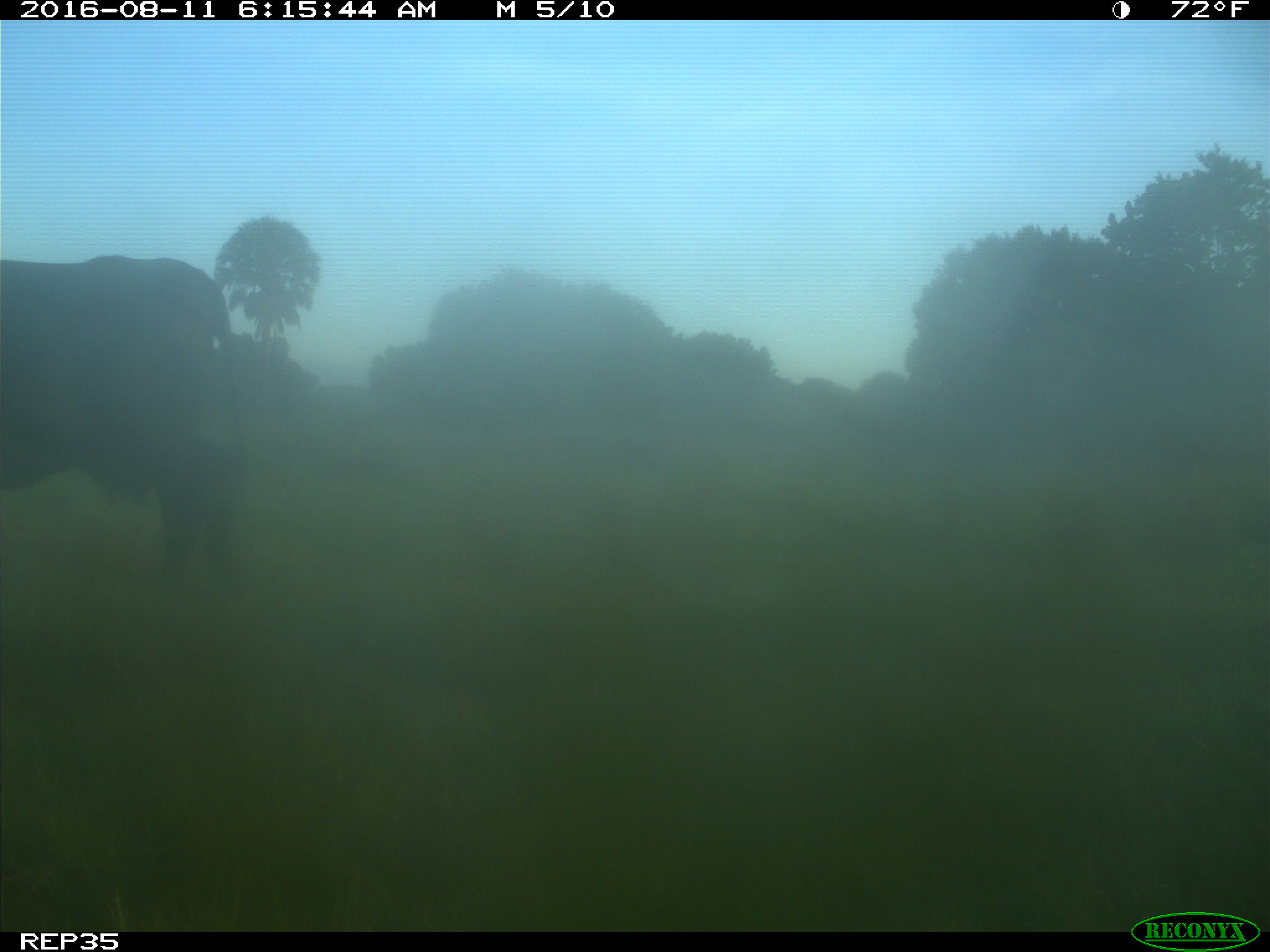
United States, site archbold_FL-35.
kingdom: Animalia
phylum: Chordata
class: Mammalia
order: Artiodactyla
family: Bovidae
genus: Bos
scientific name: Bos taurus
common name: domestic cow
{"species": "Bos taurus (domestic cow)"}